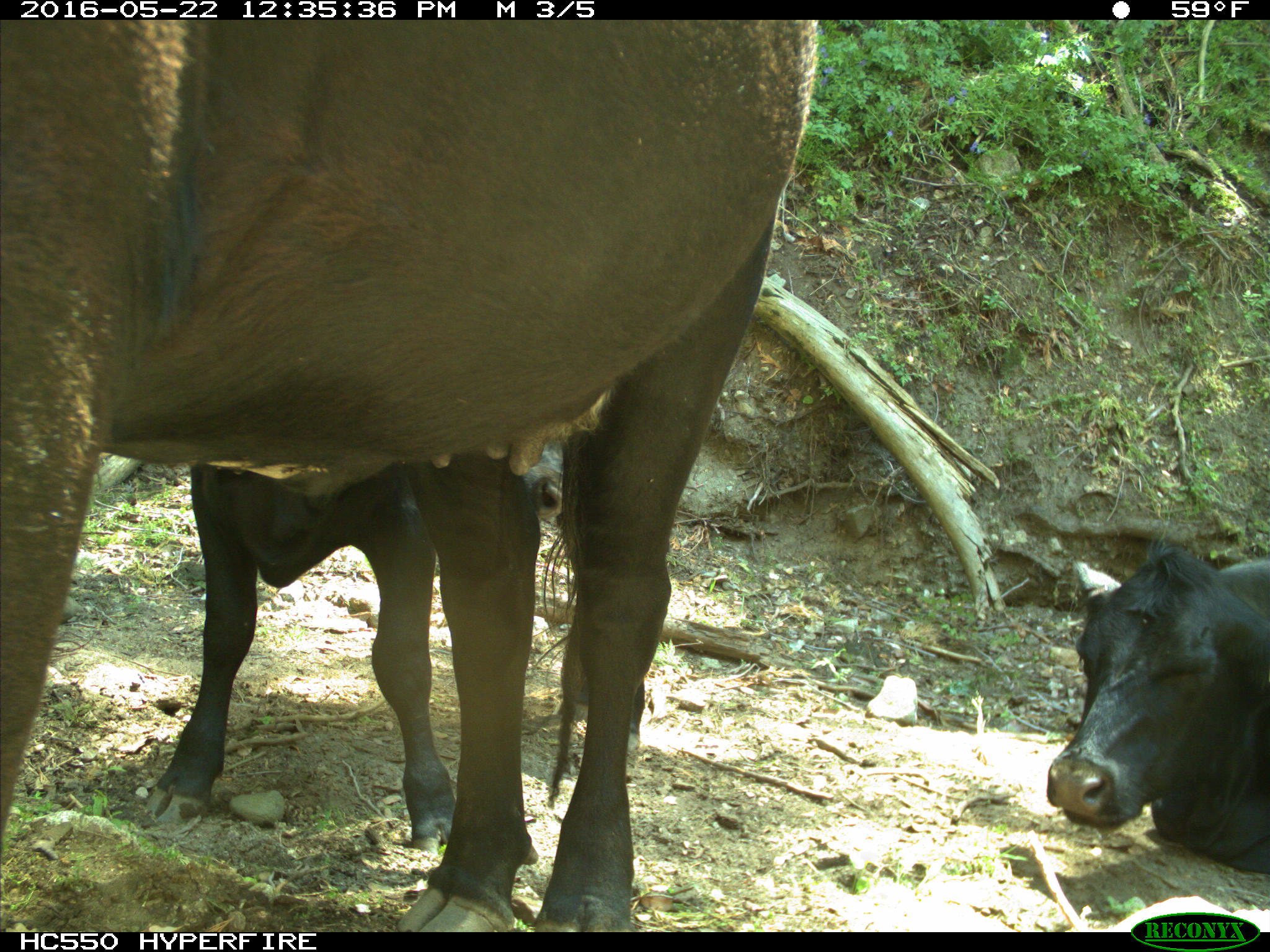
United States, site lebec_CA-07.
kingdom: Animalia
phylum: Chordata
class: Mammalia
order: Artiodactyla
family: Bovidae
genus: Bos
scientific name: Bos taurus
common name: domestic cow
Bos taurus (domestic cow).